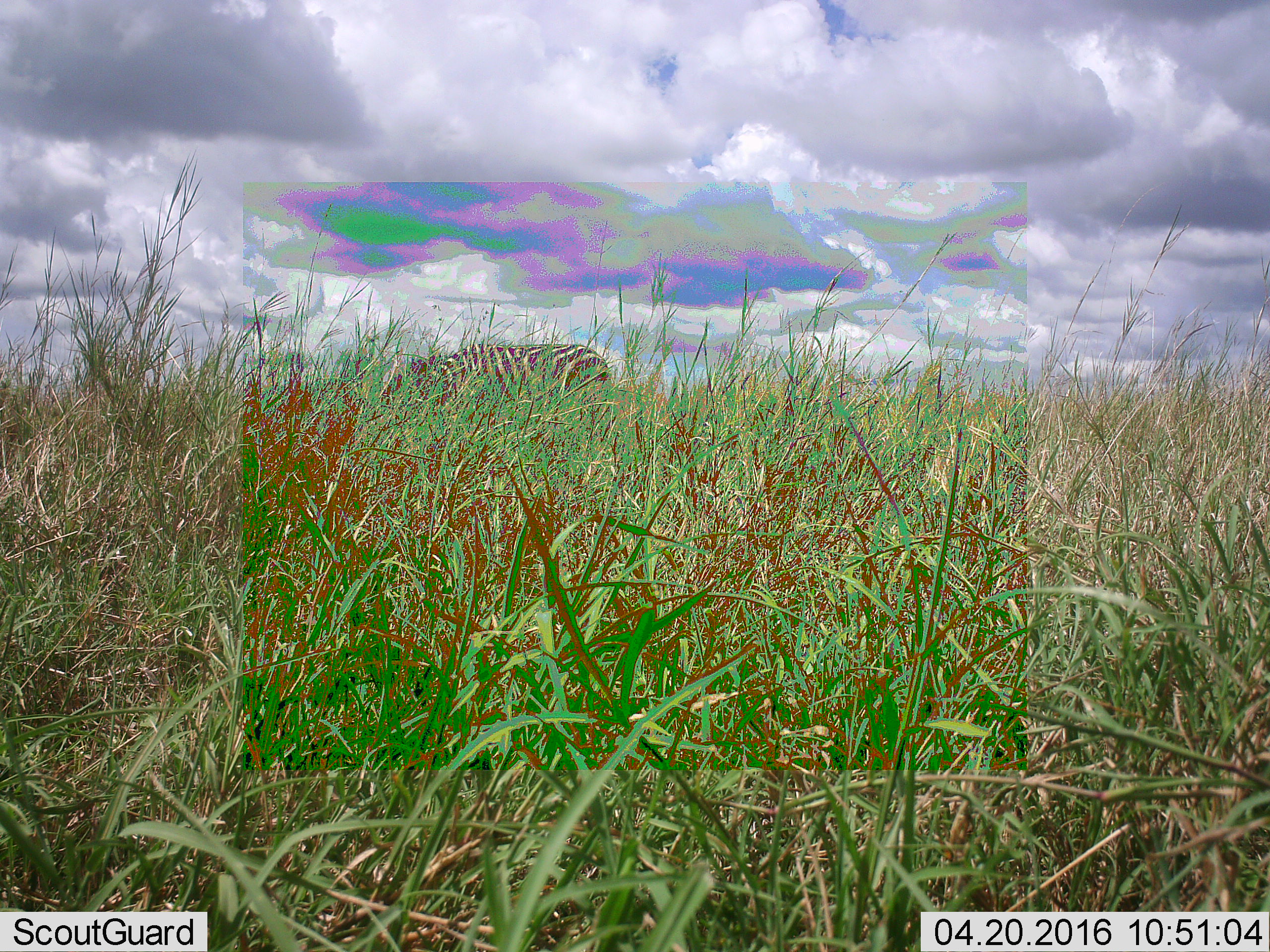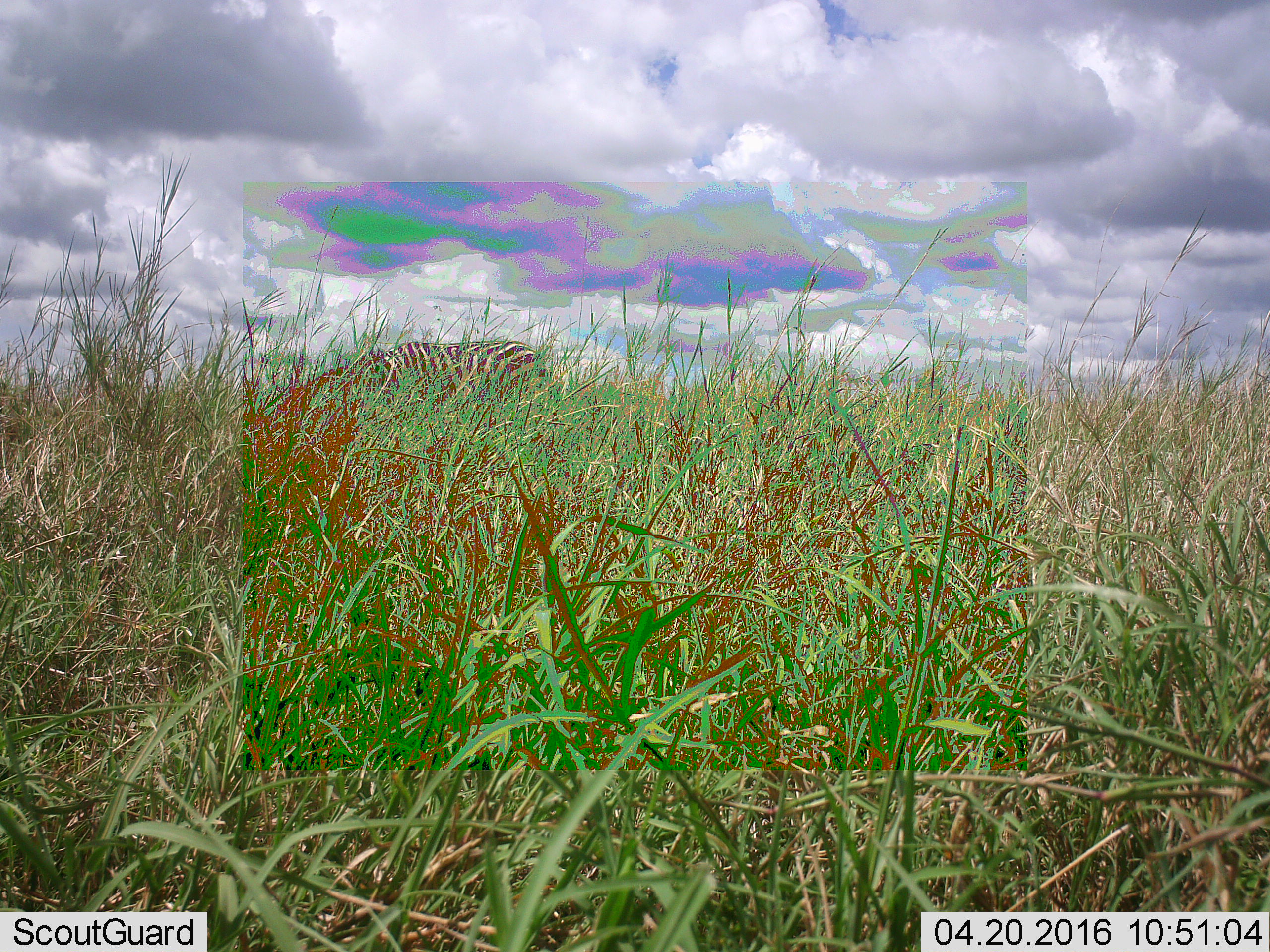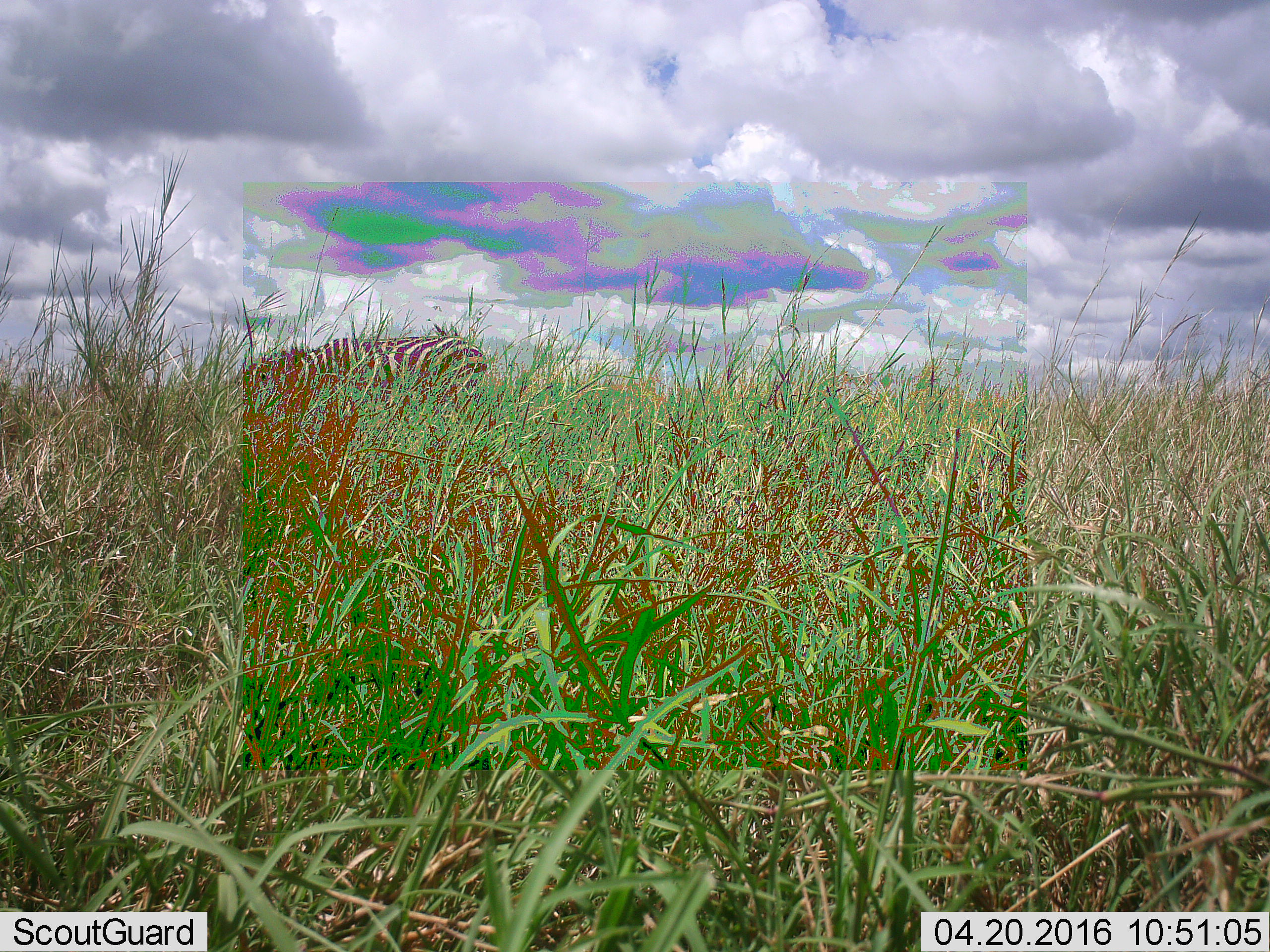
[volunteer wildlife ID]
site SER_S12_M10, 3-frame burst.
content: unidentified animal